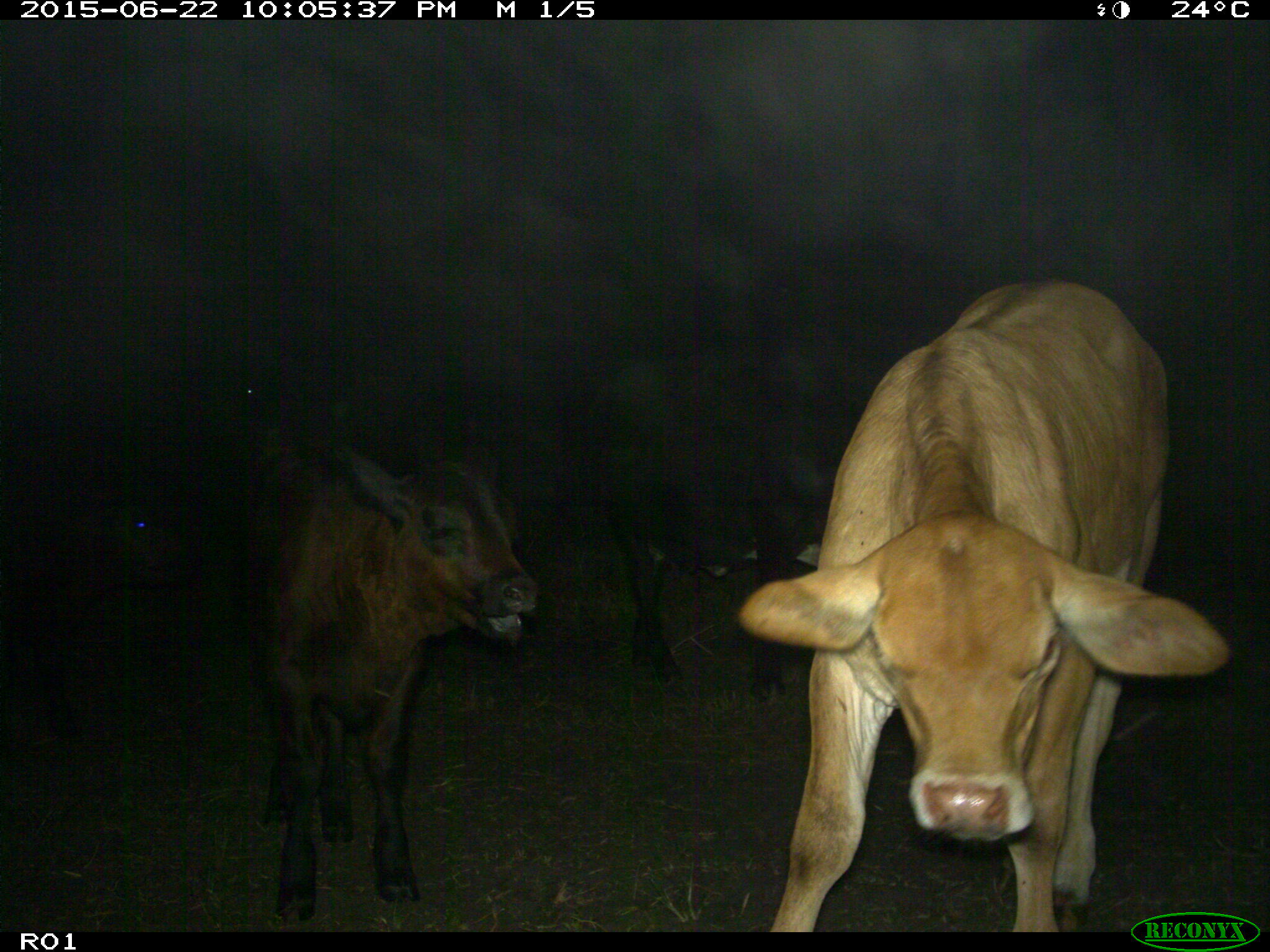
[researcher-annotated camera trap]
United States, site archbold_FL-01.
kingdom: Animalia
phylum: Chordata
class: Mammalia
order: Artiodactyla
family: Bovidae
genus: Bos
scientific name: Bos taurus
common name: domestic cow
Bos taurus (domestic cow).